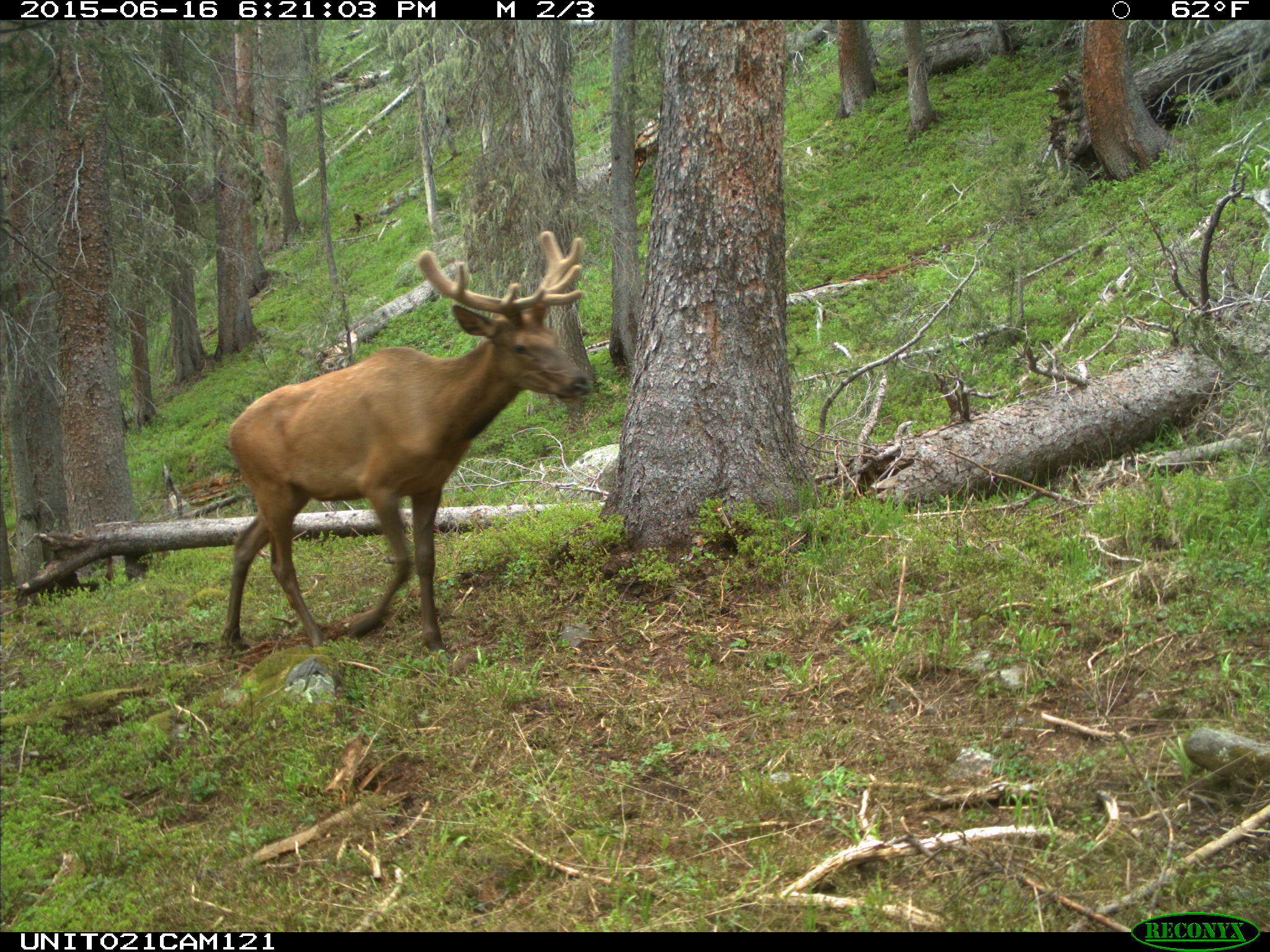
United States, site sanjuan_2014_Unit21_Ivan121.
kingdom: Animalia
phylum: Chordata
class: Mammalia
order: Artiodactyla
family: Cervidae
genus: Cervus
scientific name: Cervus elaphus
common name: red deer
Cervus elaphus (red deer).